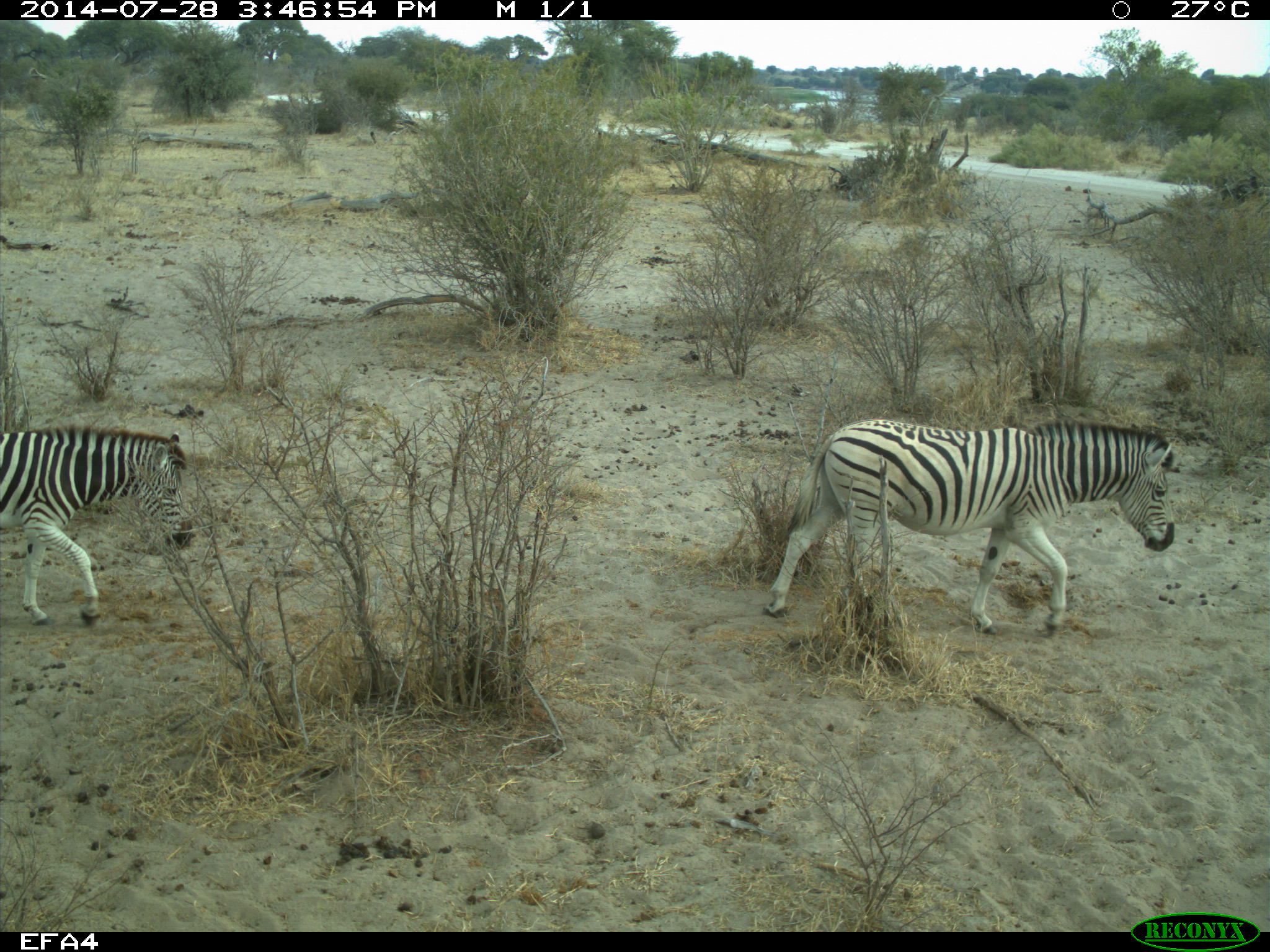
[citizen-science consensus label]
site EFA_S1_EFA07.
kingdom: Animalia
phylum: Chordata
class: Mammalia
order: Perissodactyla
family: Equidae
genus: Equus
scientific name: Equus quagga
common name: plains zebra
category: zebraplains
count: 2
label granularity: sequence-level